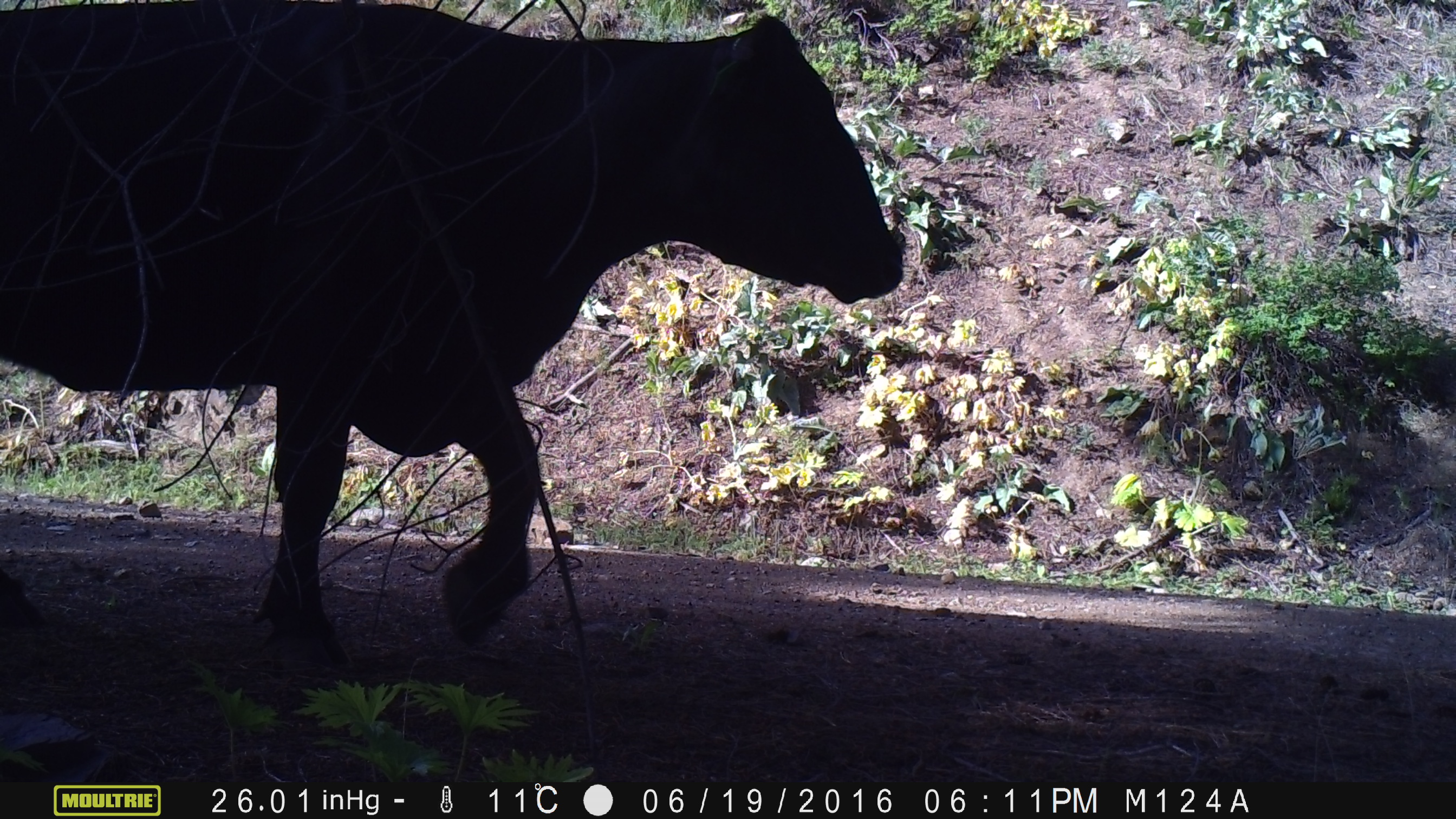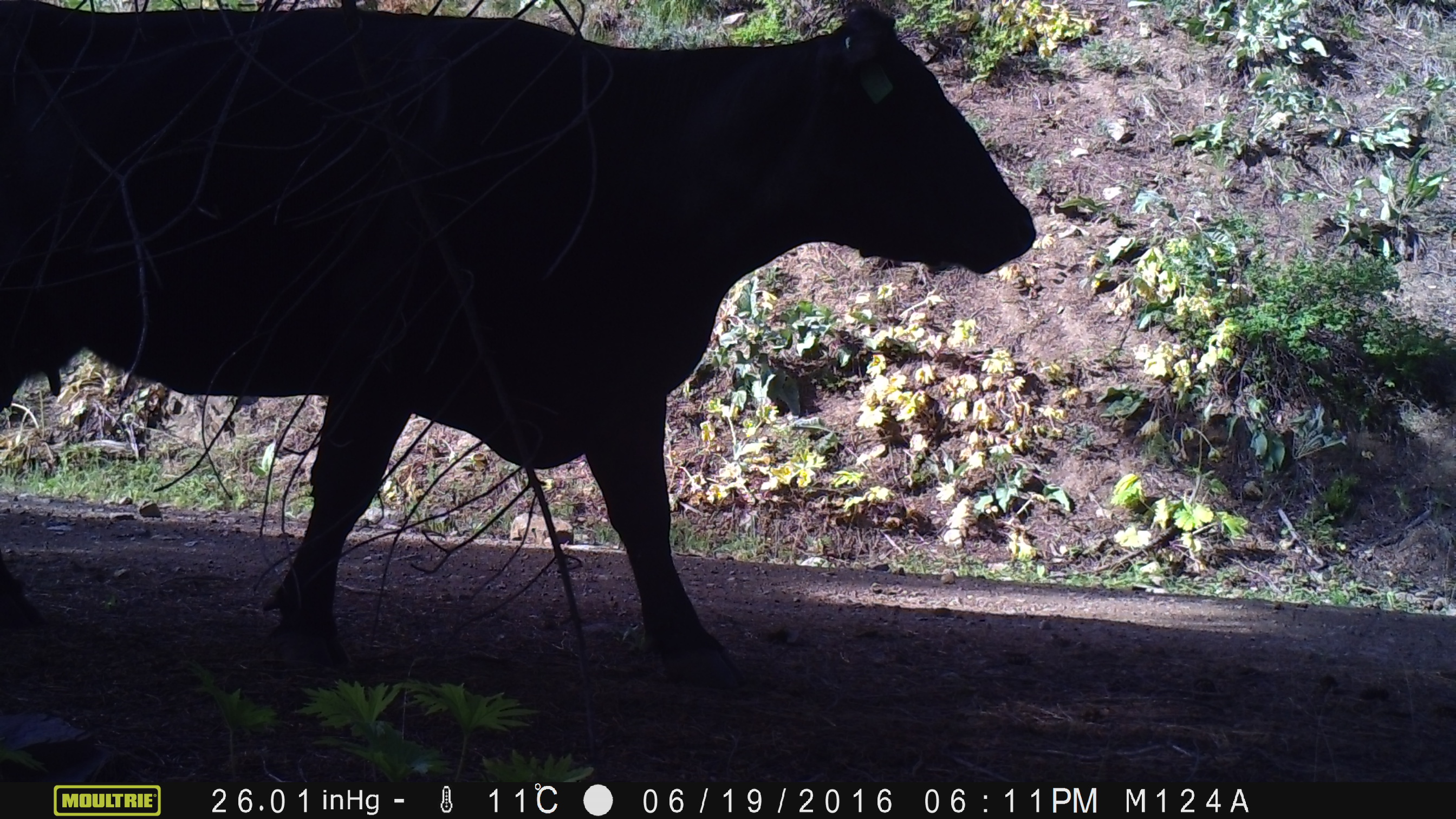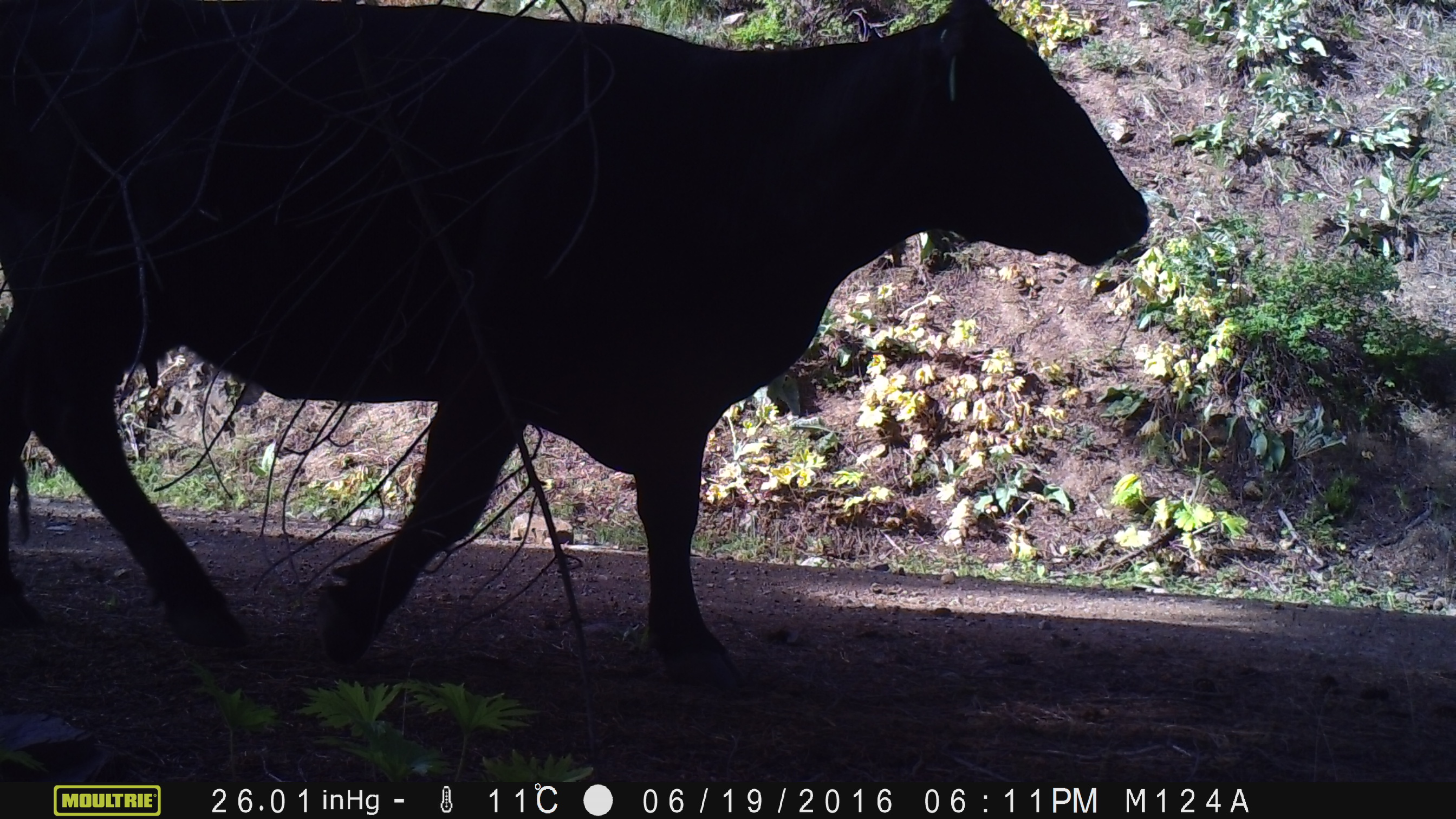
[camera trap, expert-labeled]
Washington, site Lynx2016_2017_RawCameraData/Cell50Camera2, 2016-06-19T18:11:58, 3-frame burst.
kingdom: Animalia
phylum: Chordata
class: Mammalia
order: Artiodactyla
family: Bovidae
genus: Bos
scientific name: Bos taurus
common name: domestic cattle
Domestic cattle (Bos taurus). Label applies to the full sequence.